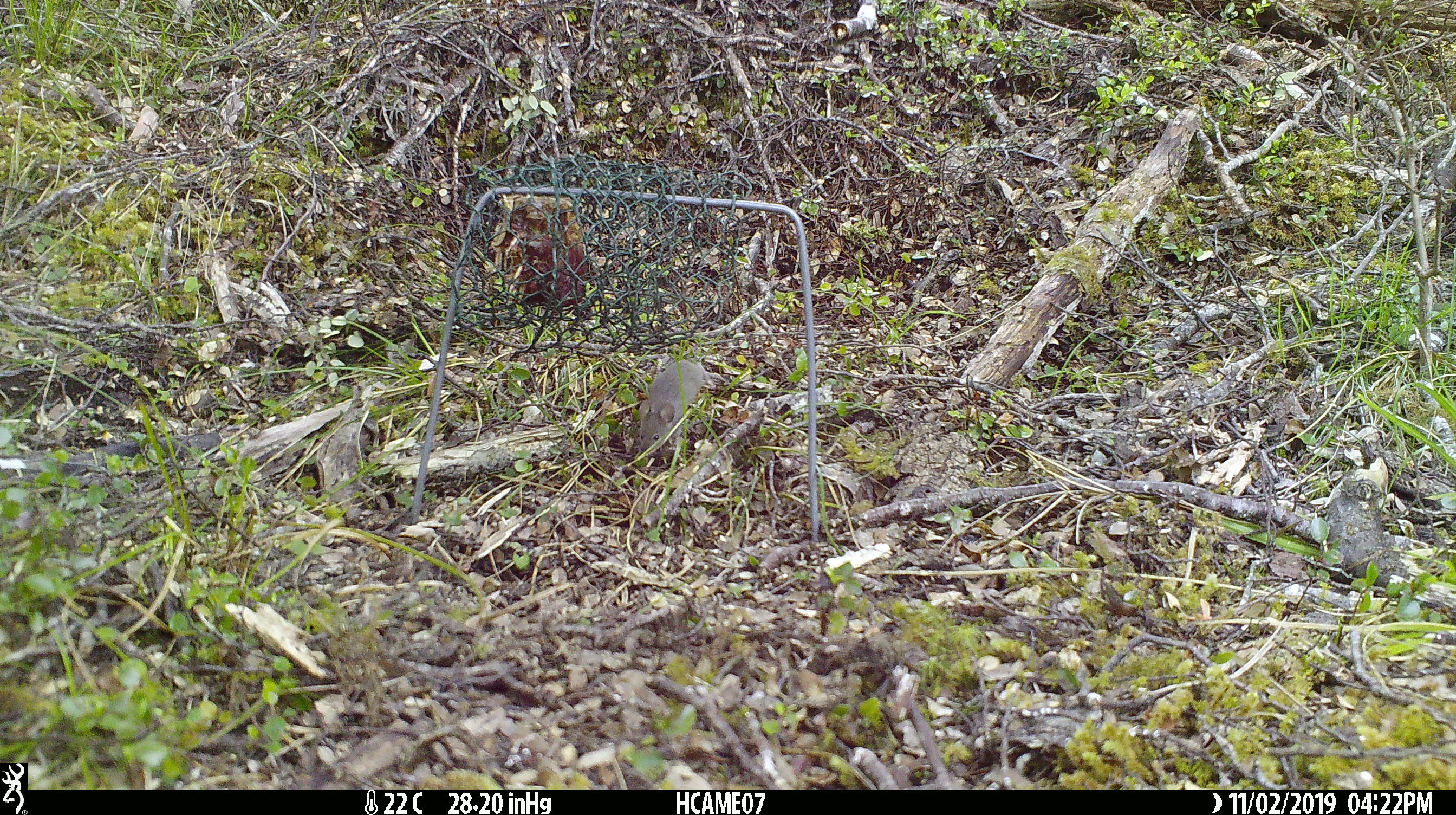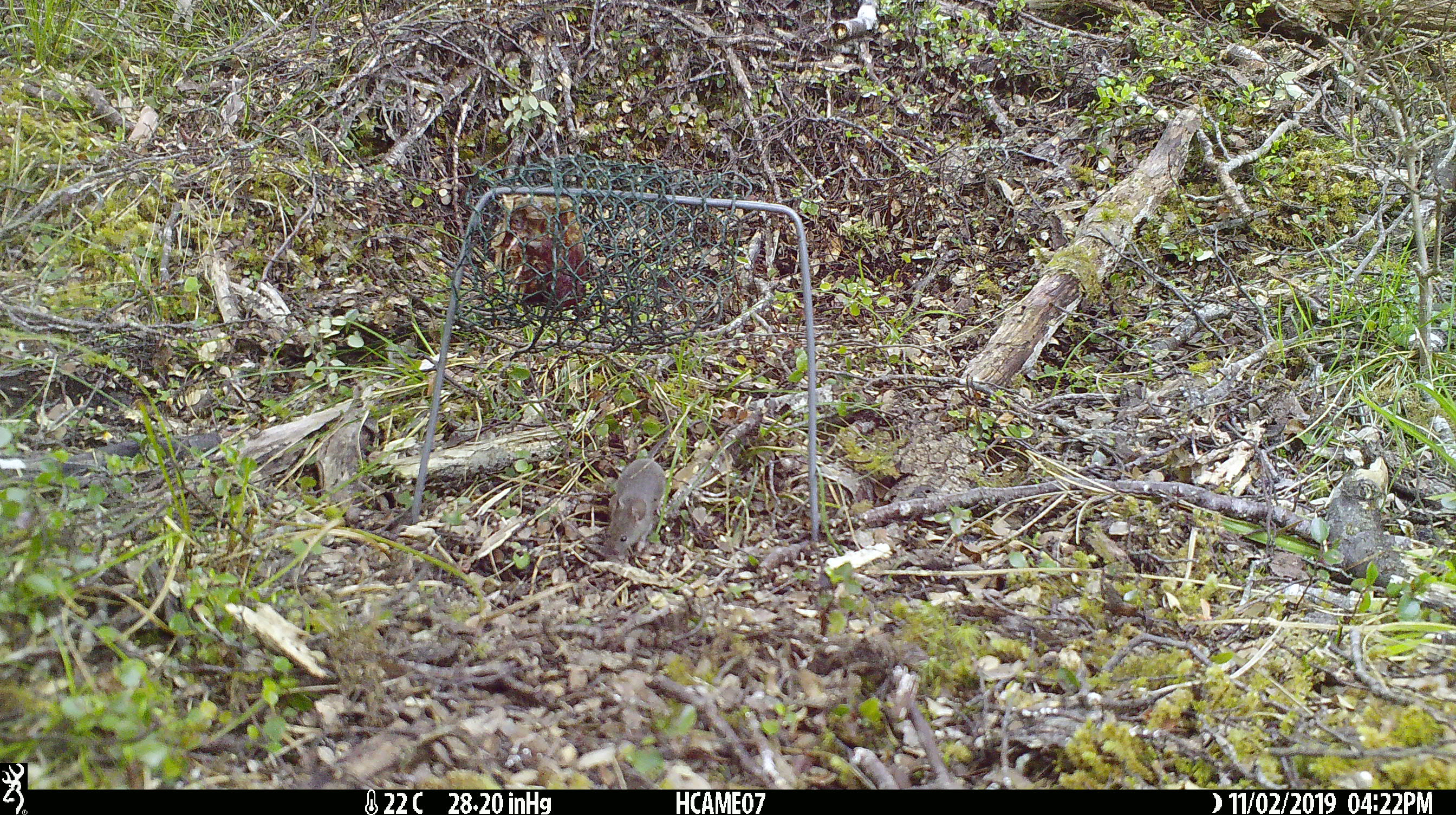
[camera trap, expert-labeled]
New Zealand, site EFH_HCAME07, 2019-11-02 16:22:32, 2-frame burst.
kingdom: Animalia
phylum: Chordata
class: Mammalia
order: Rodentia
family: Muridae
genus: Mus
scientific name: Mus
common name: mouse